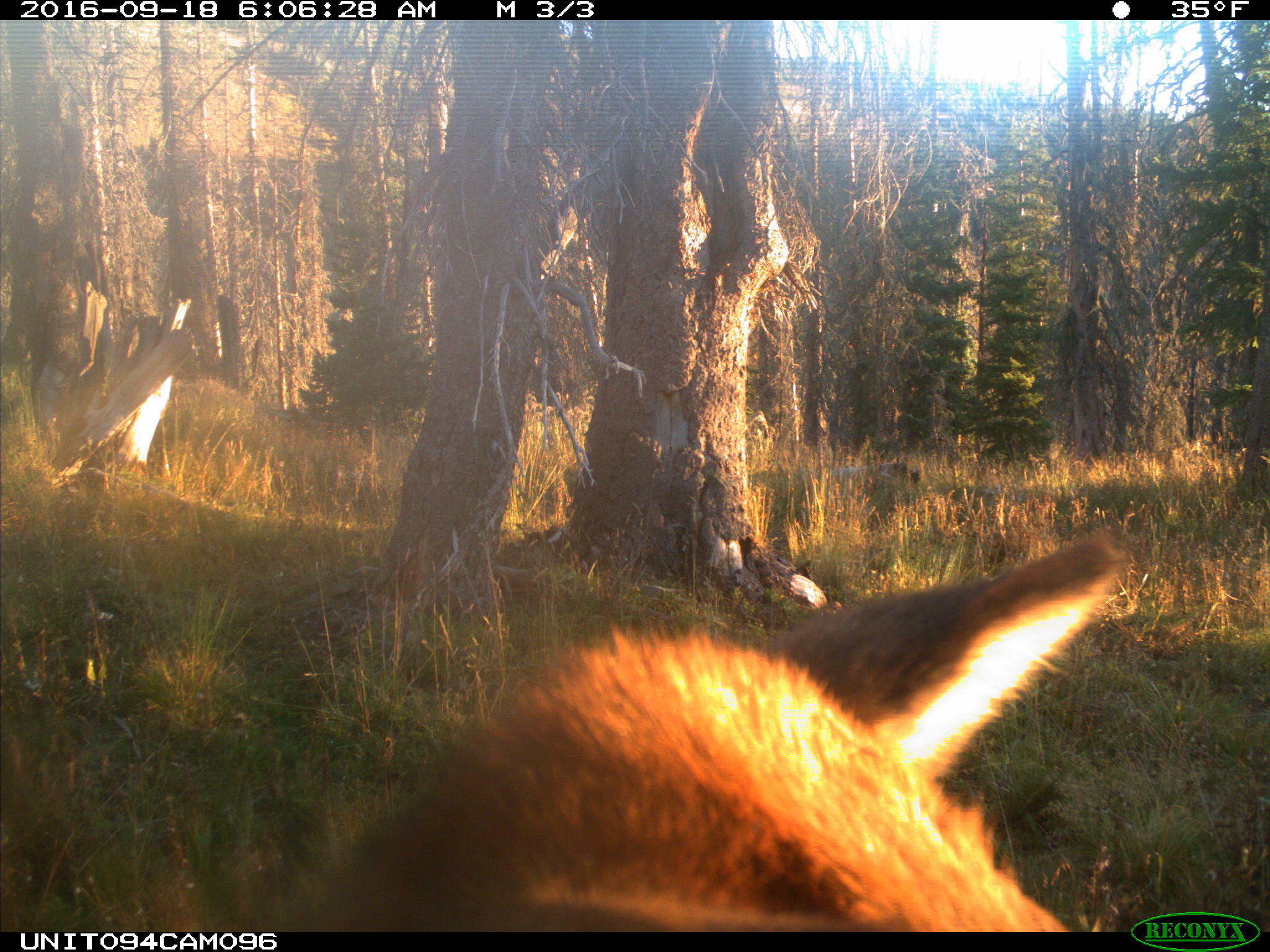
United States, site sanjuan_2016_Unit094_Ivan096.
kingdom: Animalia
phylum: Chordata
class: Mammalia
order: Artiodactyla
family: Cervidae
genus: Cervus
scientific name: Cervus elaphus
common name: red deer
Cervus elaphus (red deer).